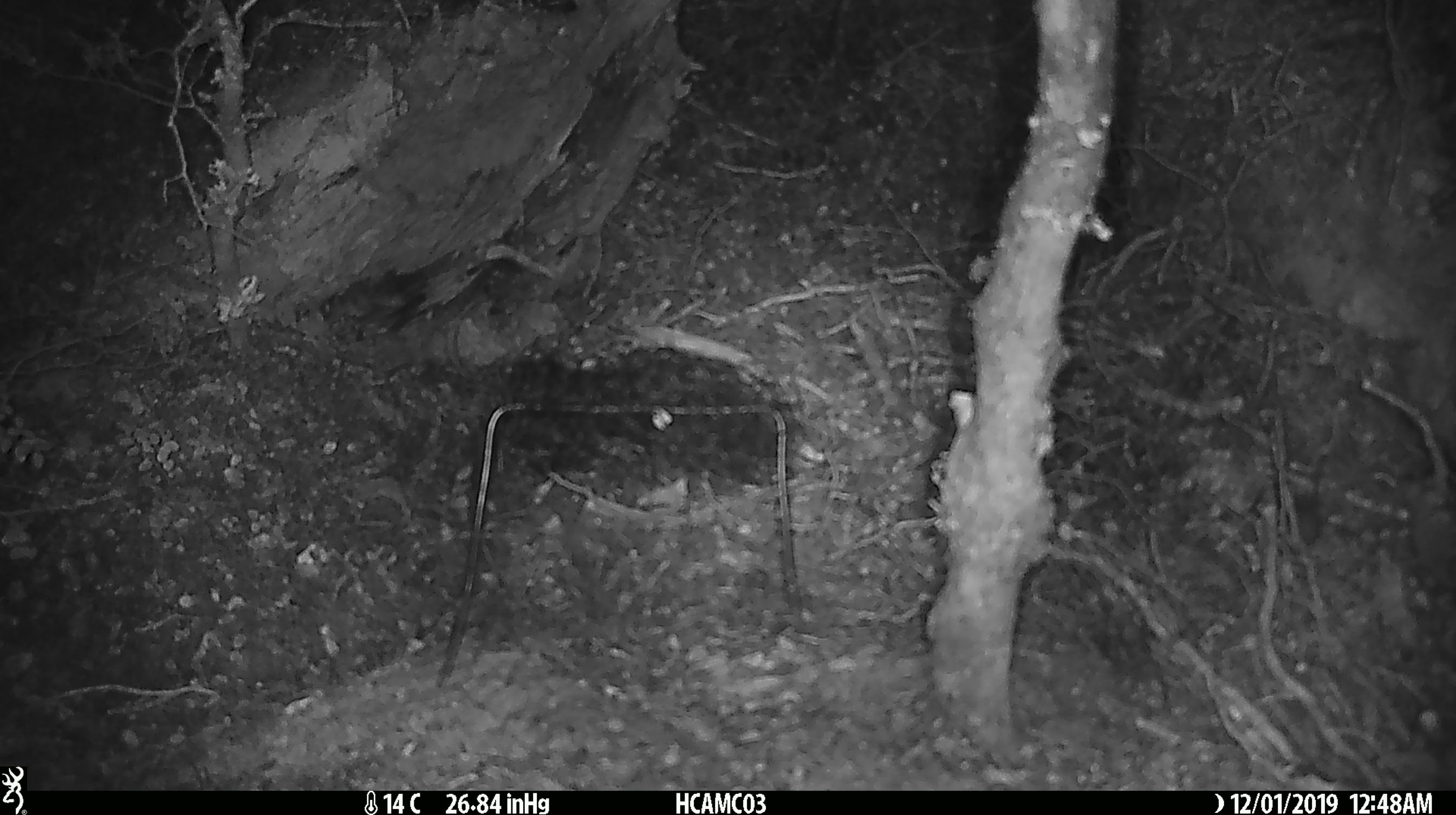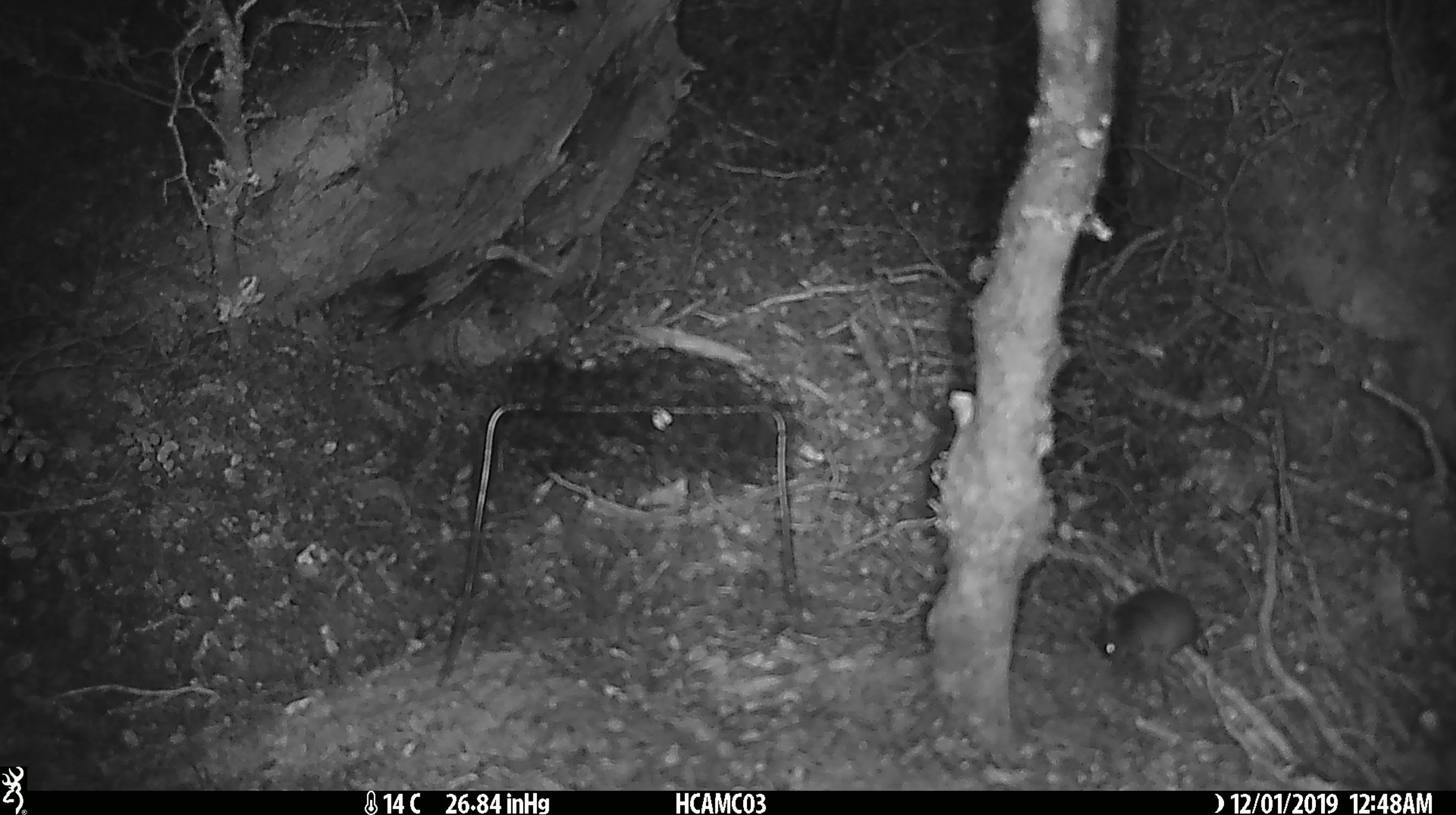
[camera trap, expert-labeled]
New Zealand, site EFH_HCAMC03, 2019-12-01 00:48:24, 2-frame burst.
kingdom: Animalia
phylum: Chordata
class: Mammalia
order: Rodentia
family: Muridae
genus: Mus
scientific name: Mus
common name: mouse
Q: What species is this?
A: Mouse (Mus).